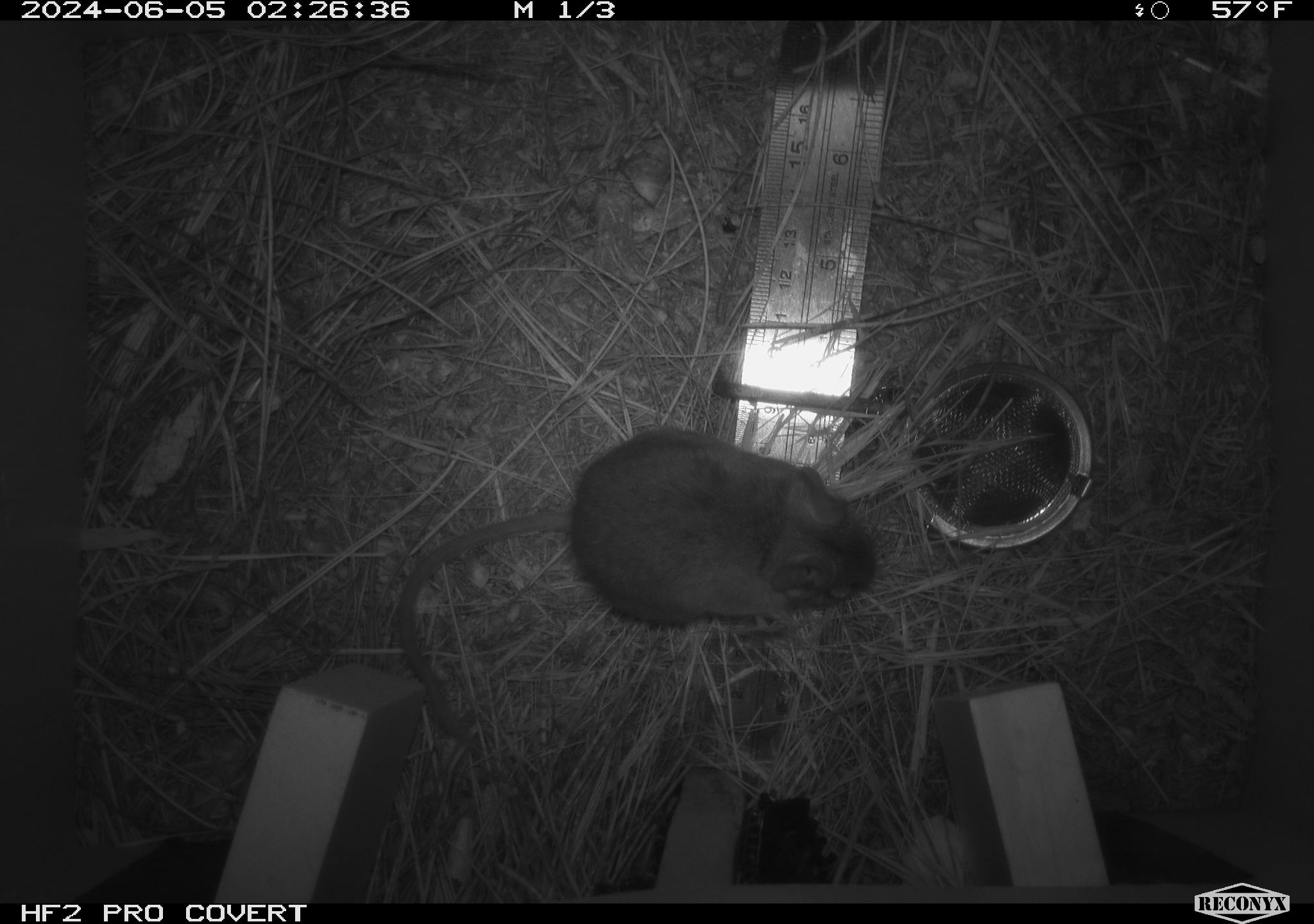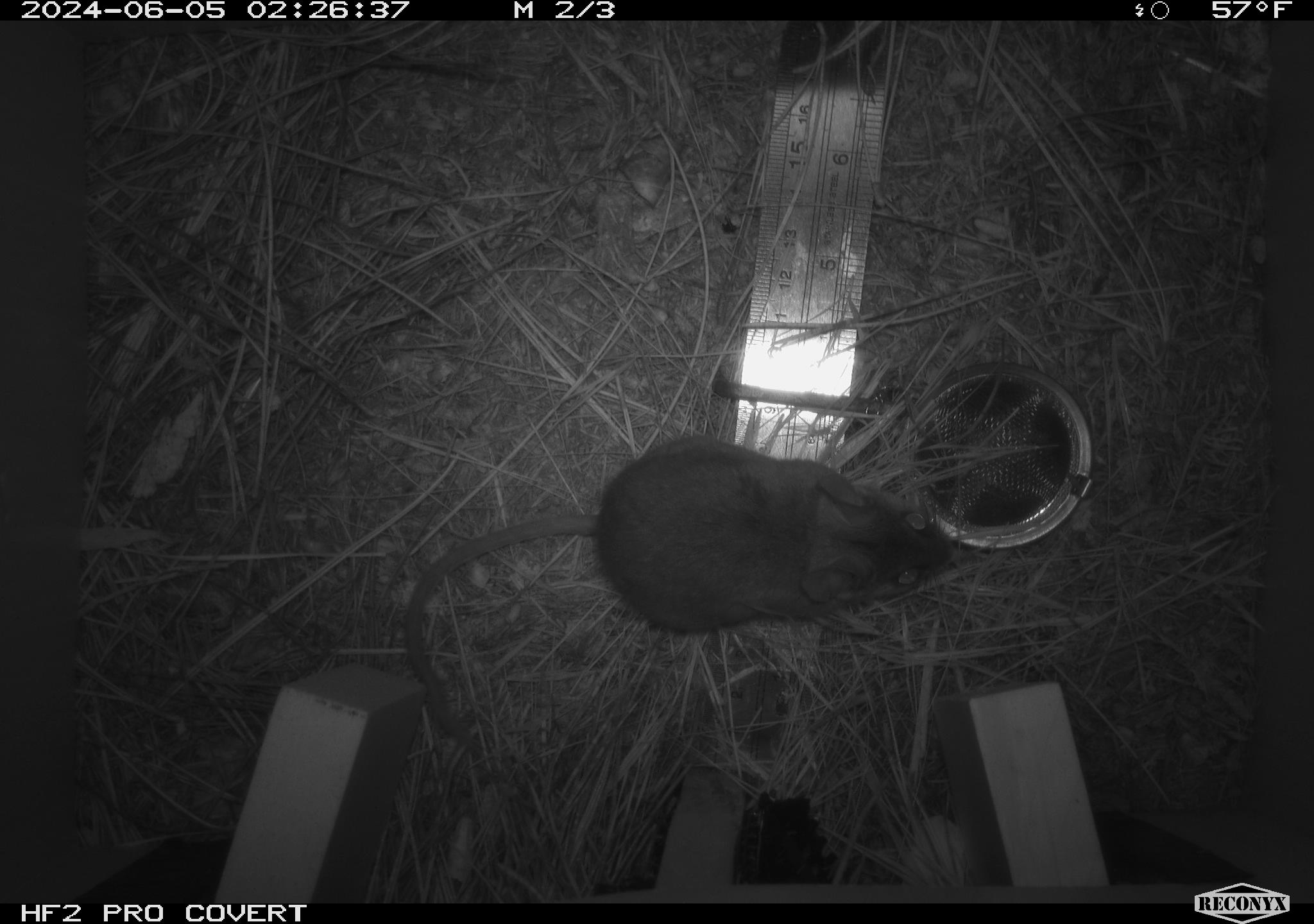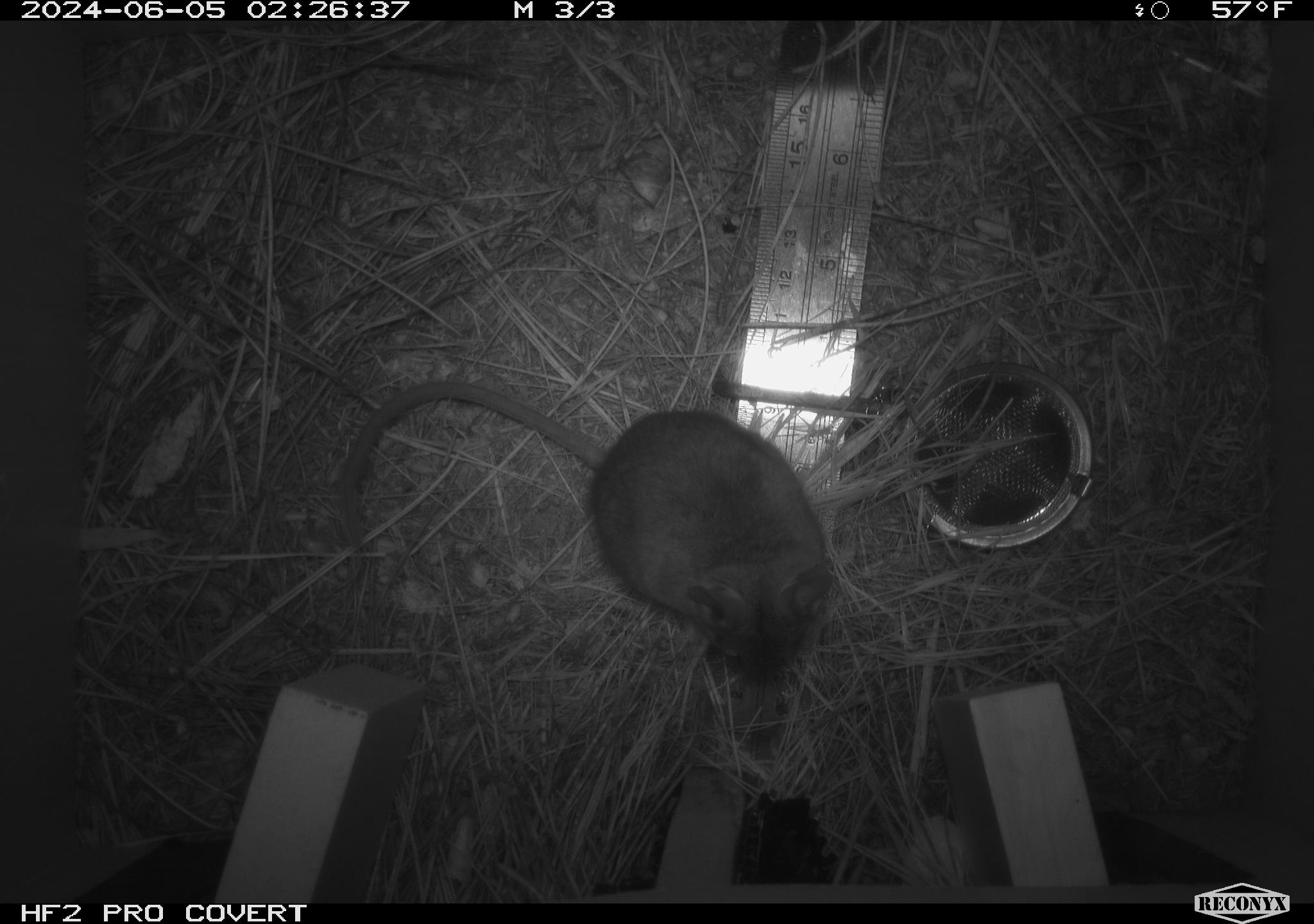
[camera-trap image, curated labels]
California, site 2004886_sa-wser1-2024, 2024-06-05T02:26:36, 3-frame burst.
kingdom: Animalia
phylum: Chordata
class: Mammalia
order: Rodentia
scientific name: Rodentia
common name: mouse species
Mouse species (Rodentia).